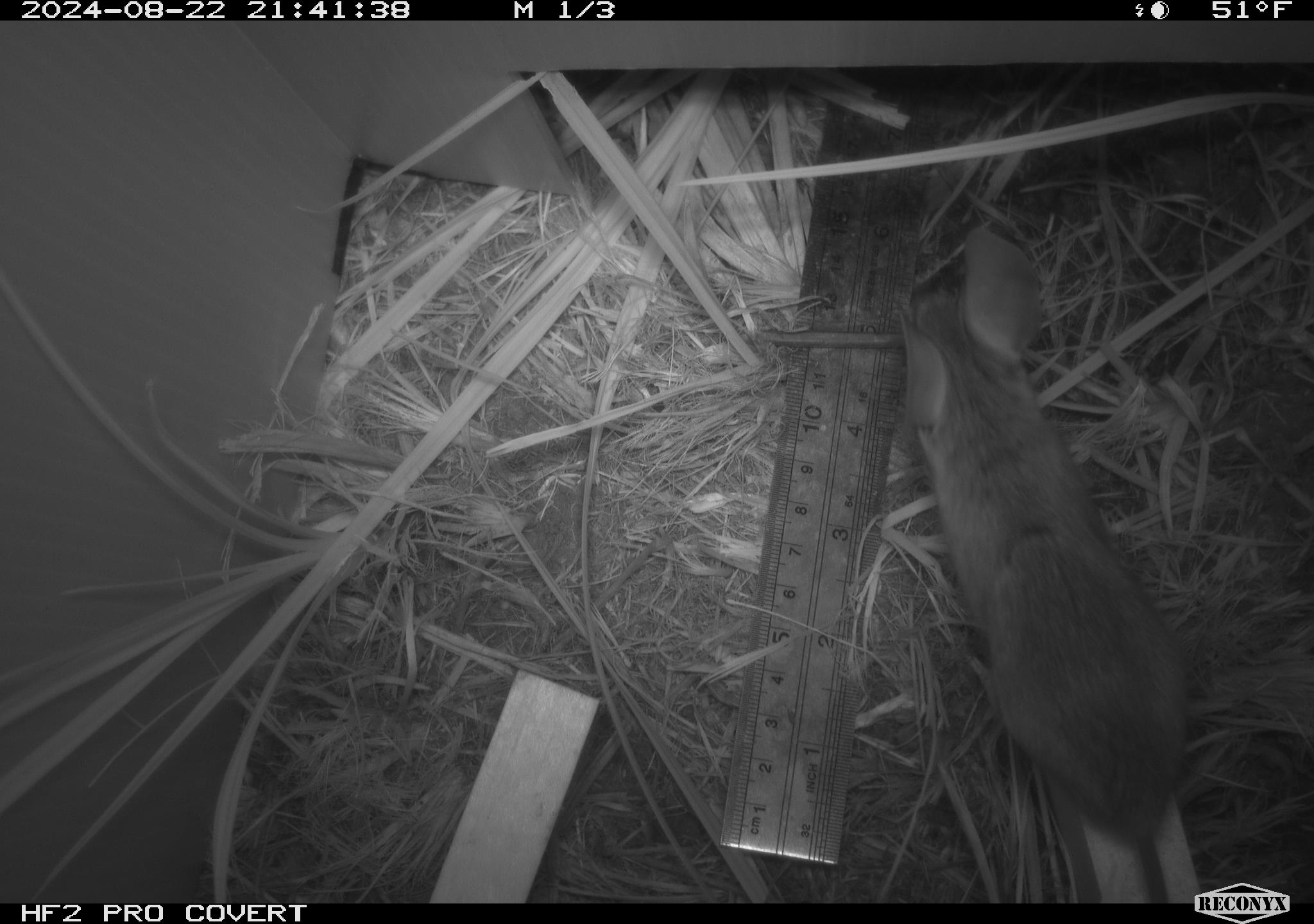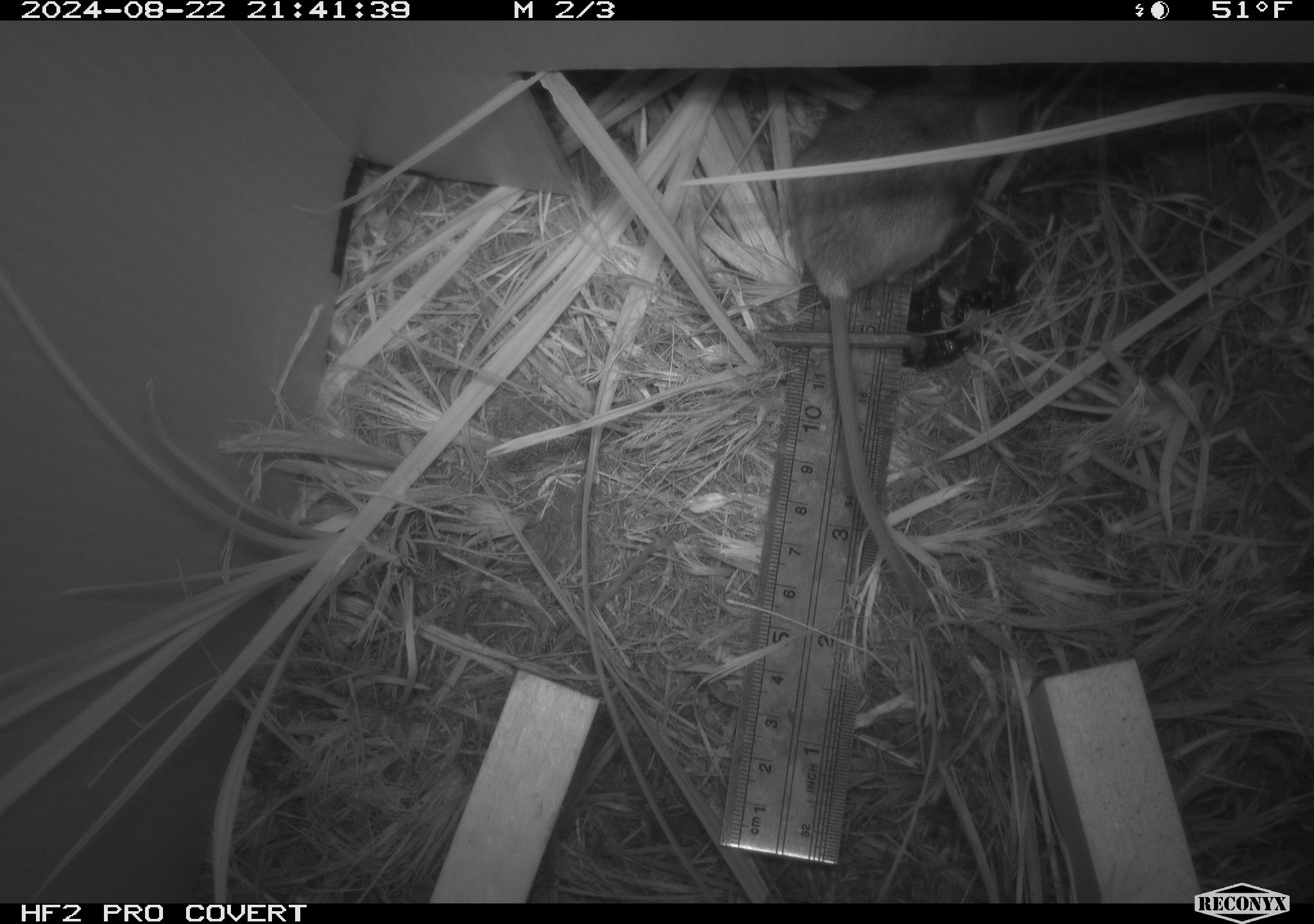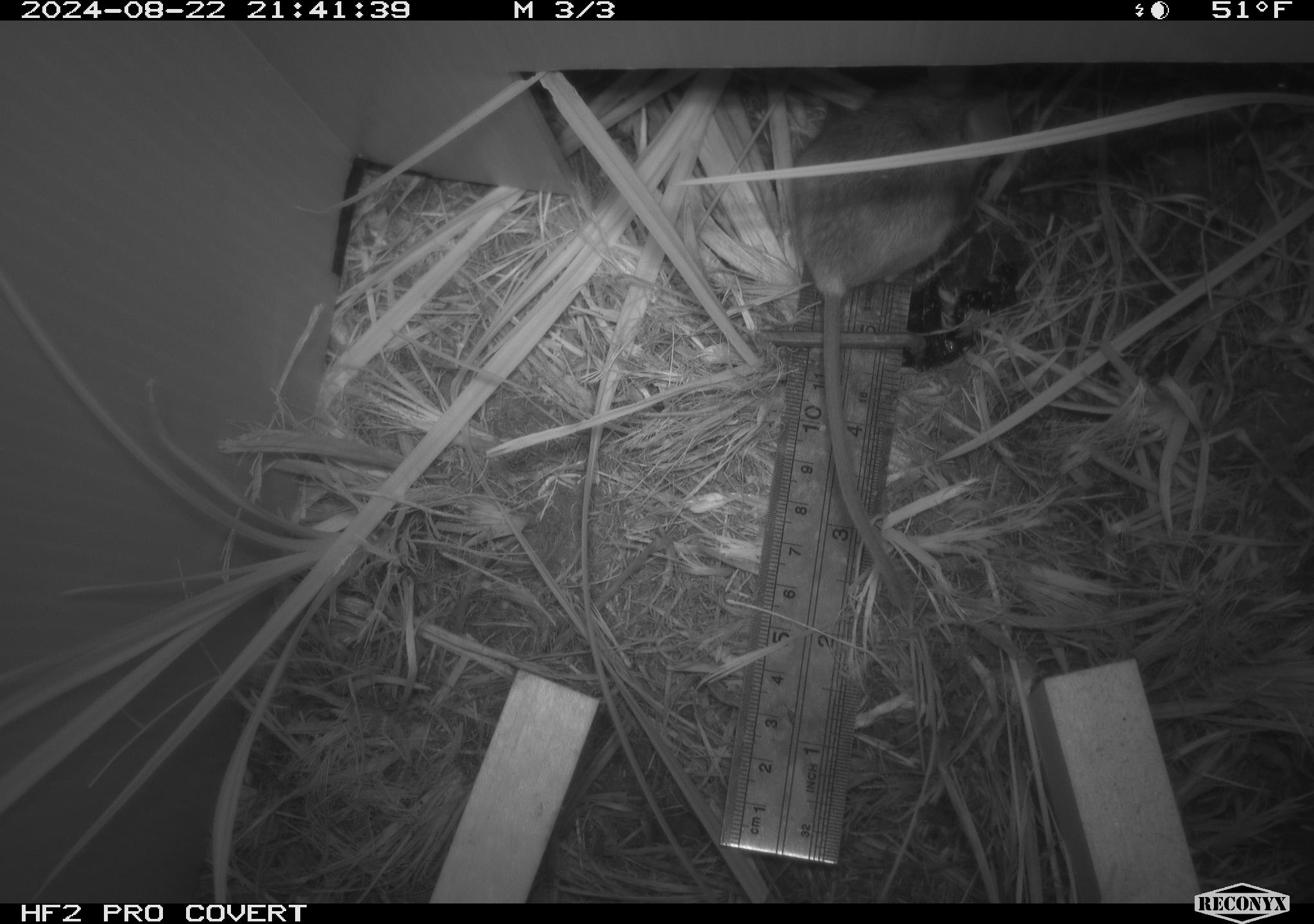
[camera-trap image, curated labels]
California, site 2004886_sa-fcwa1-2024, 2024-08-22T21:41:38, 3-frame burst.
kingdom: Animalia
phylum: Chordata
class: Mammalia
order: Rodentia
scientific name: Rodentia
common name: mouse species